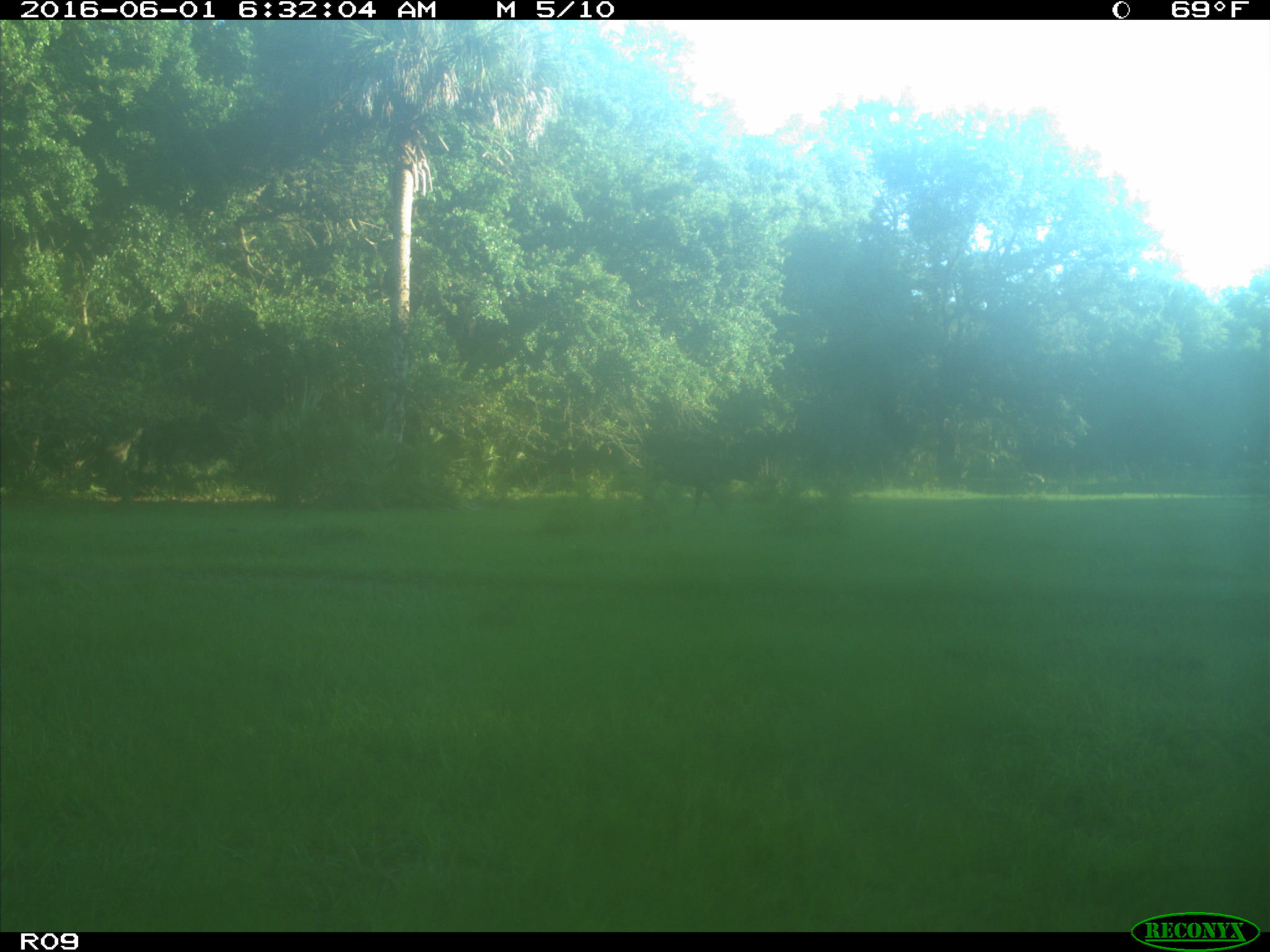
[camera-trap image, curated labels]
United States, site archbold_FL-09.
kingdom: Animalia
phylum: Chordata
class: Mammalia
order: Artiodactyla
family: Bovidae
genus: Bos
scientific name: Bos taurus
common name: domestic cow